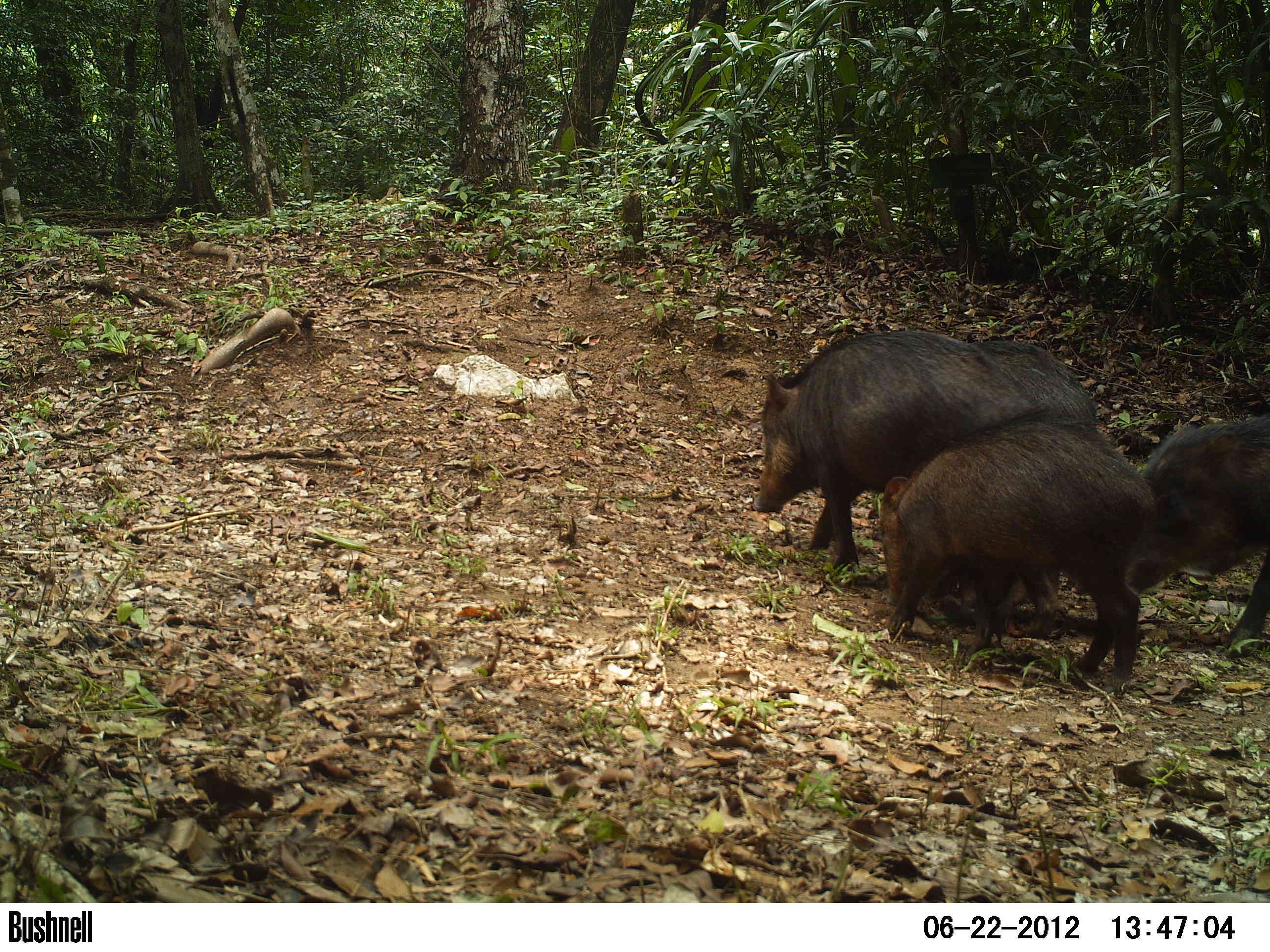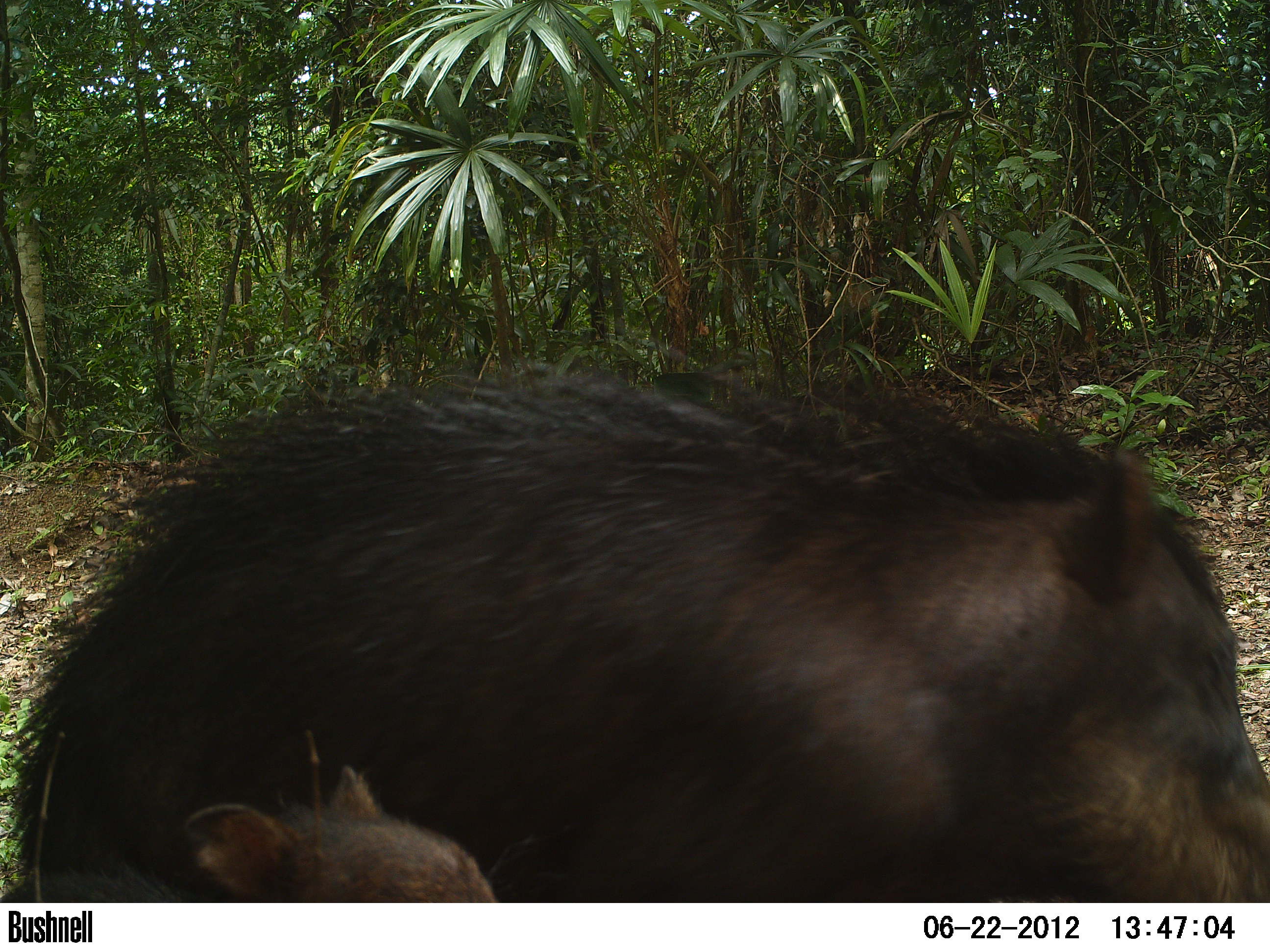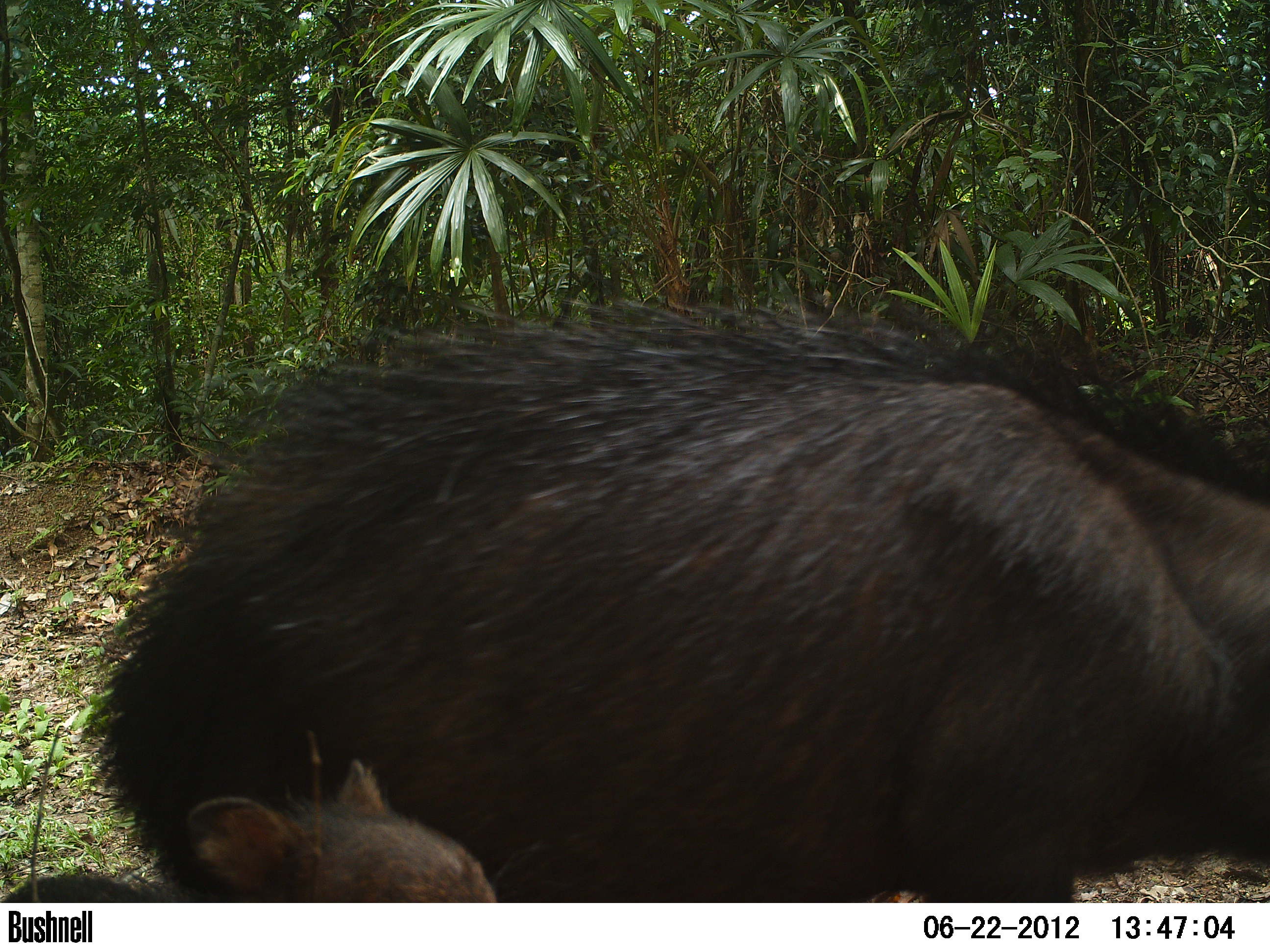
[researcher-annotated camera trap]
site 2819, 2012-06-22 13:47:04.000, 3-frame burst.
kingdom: Animalia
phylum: Chordata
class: Mammalia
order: Artiodactyla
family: Tayassuidae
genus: Tayassu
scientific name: Tayassu pecari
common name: white-lipped peccary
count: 14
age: adult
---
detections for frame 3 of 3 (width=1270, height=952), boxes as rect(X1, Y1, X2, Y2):
tayassu pecari: rect(79, 294, 1270, 901); rect(0, 757, 497, 901)